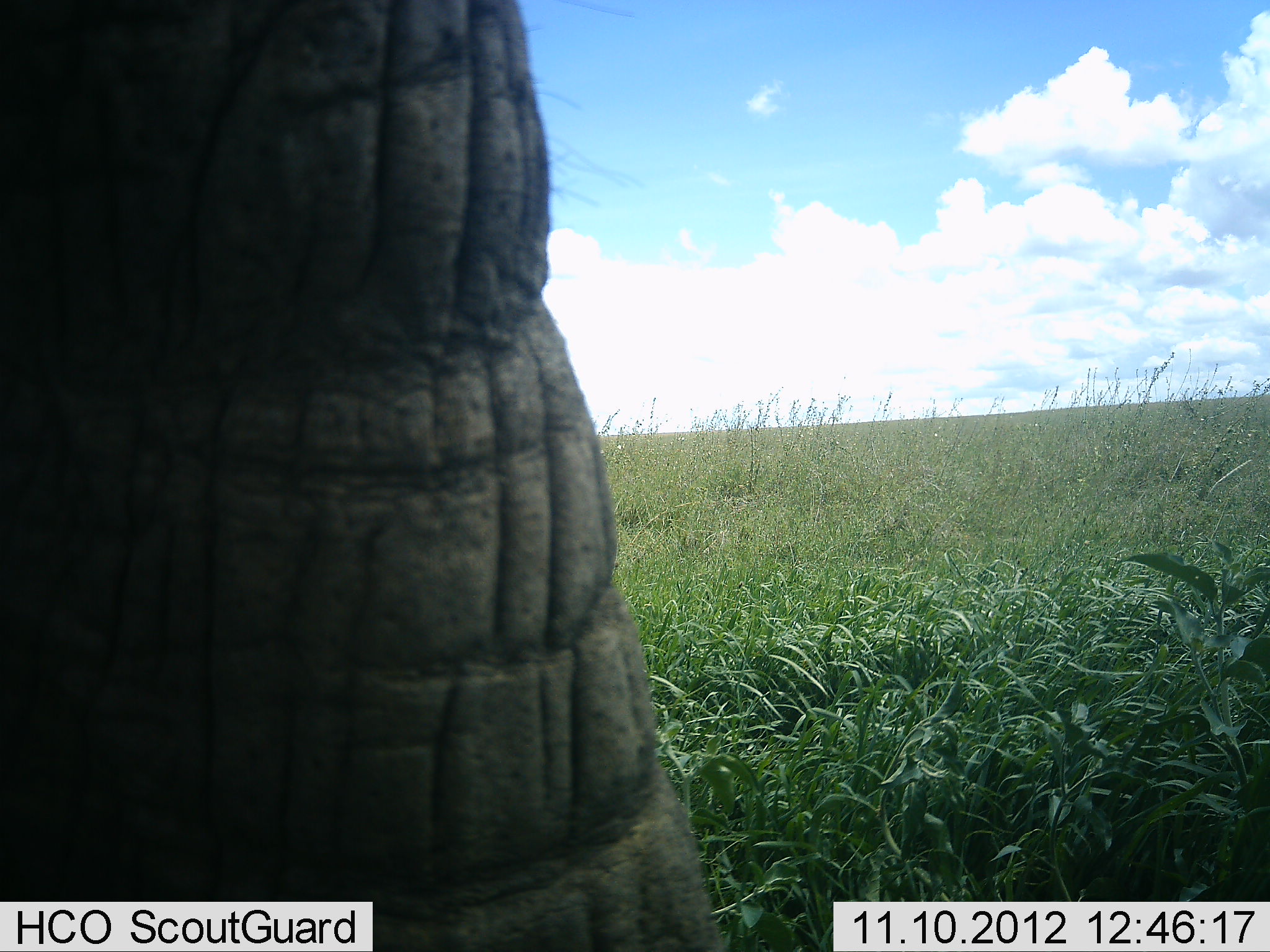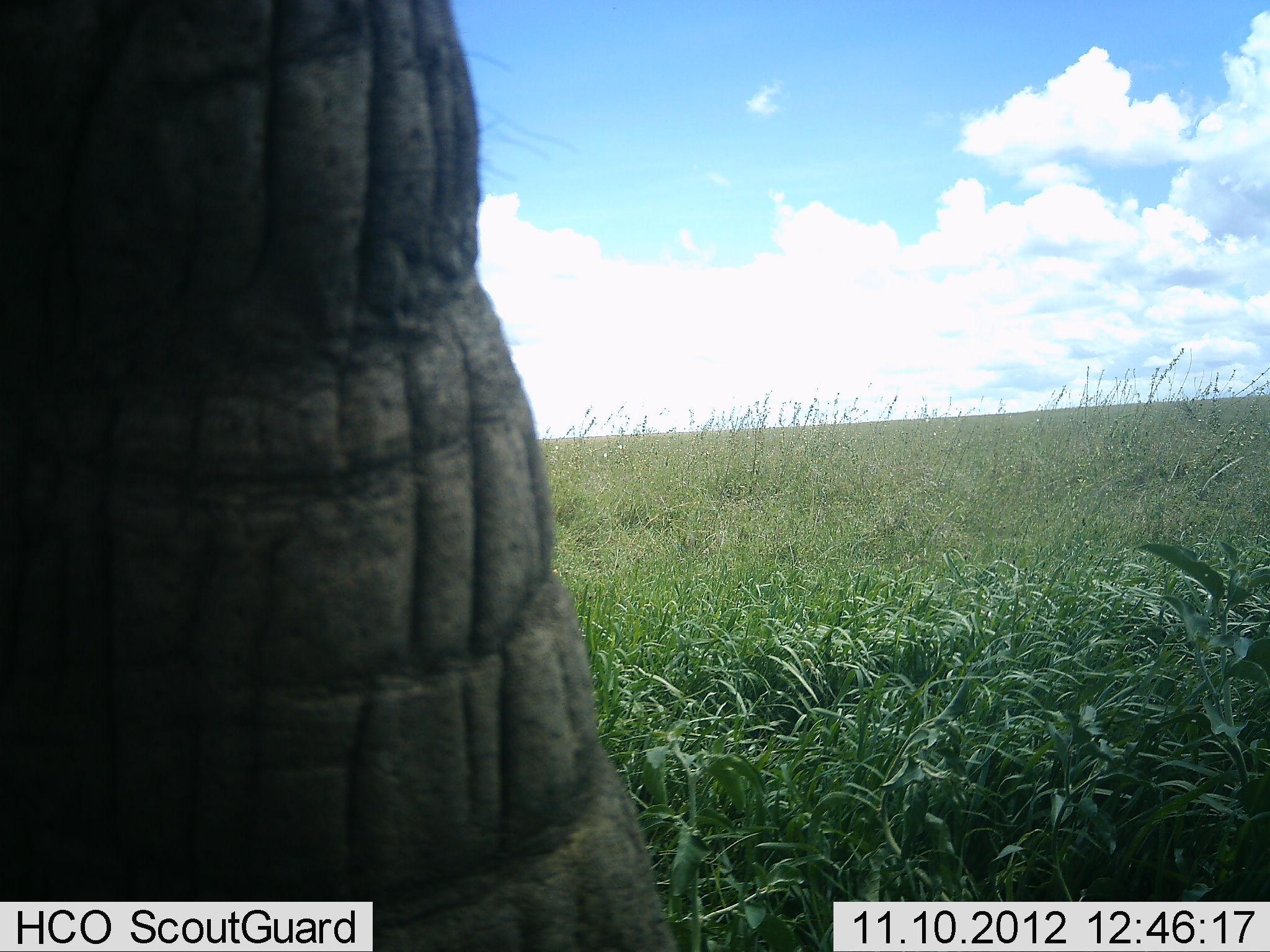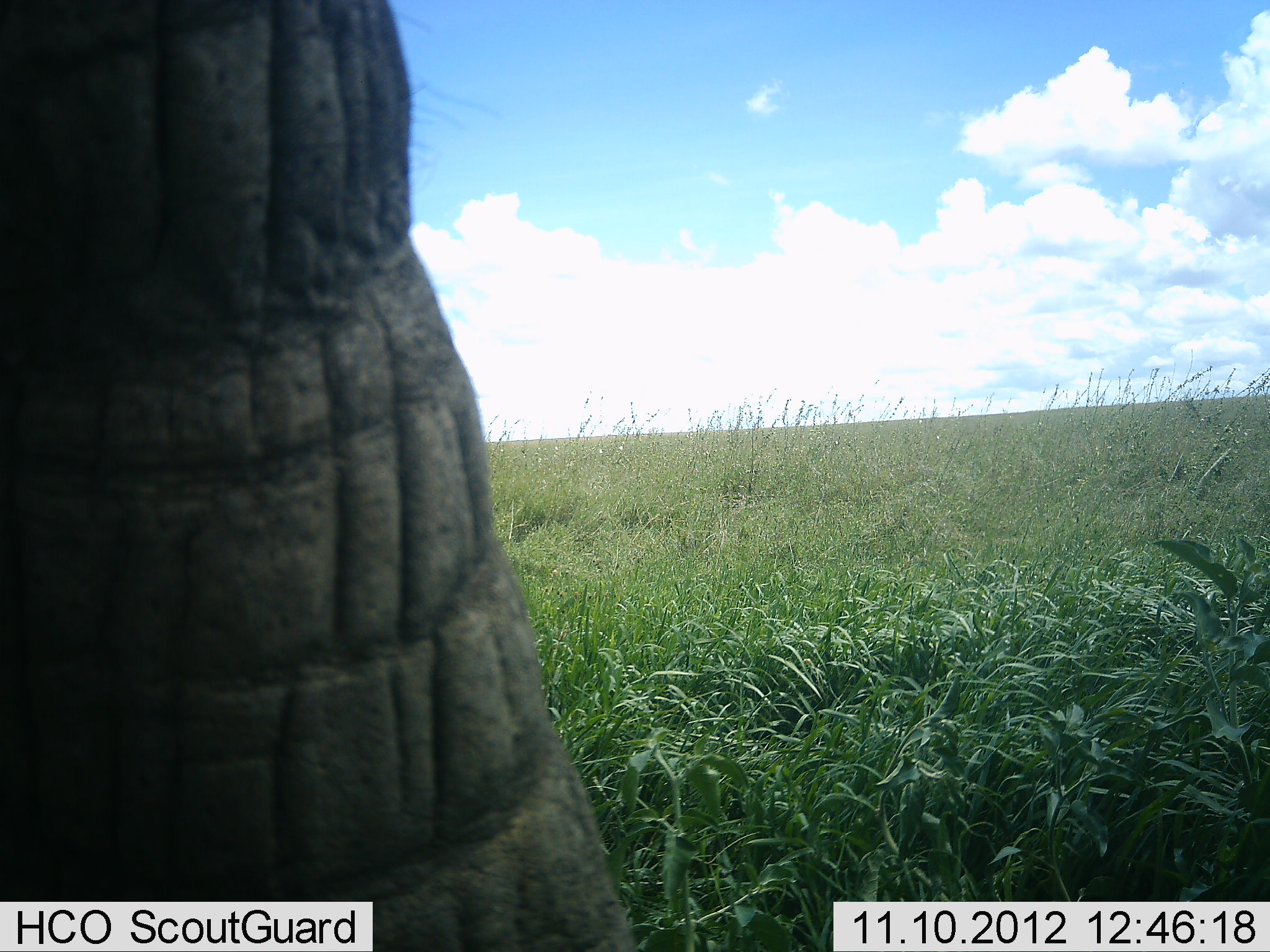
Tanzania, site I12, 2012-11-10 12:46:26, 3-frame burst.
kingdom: Animalia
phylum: Chordata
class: Mammalia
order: Proboscidea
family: Elephantidae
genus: Loxodonta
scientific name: Loxodonta africana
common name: african bush elephant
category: elephant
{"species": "elephant (african bush elephant) (Loxodonta africana)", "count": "1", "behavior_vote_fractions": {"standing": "80%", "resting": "0%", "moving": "20%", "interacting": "0%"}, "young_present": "0%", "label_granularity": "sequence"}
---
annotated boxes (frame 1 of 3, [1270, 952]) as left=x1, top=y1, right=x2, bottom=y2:
animal: left=1, top=0, right=730, bottom=951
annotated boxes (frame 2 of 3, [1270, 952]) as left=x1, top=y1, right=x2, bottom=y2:
animal: left=0, top=1, right=673, bottom=950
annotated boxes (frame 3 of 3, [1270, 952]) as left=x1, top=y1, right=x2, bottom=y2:
animal: left=1, top=0, right=639, bottom=951